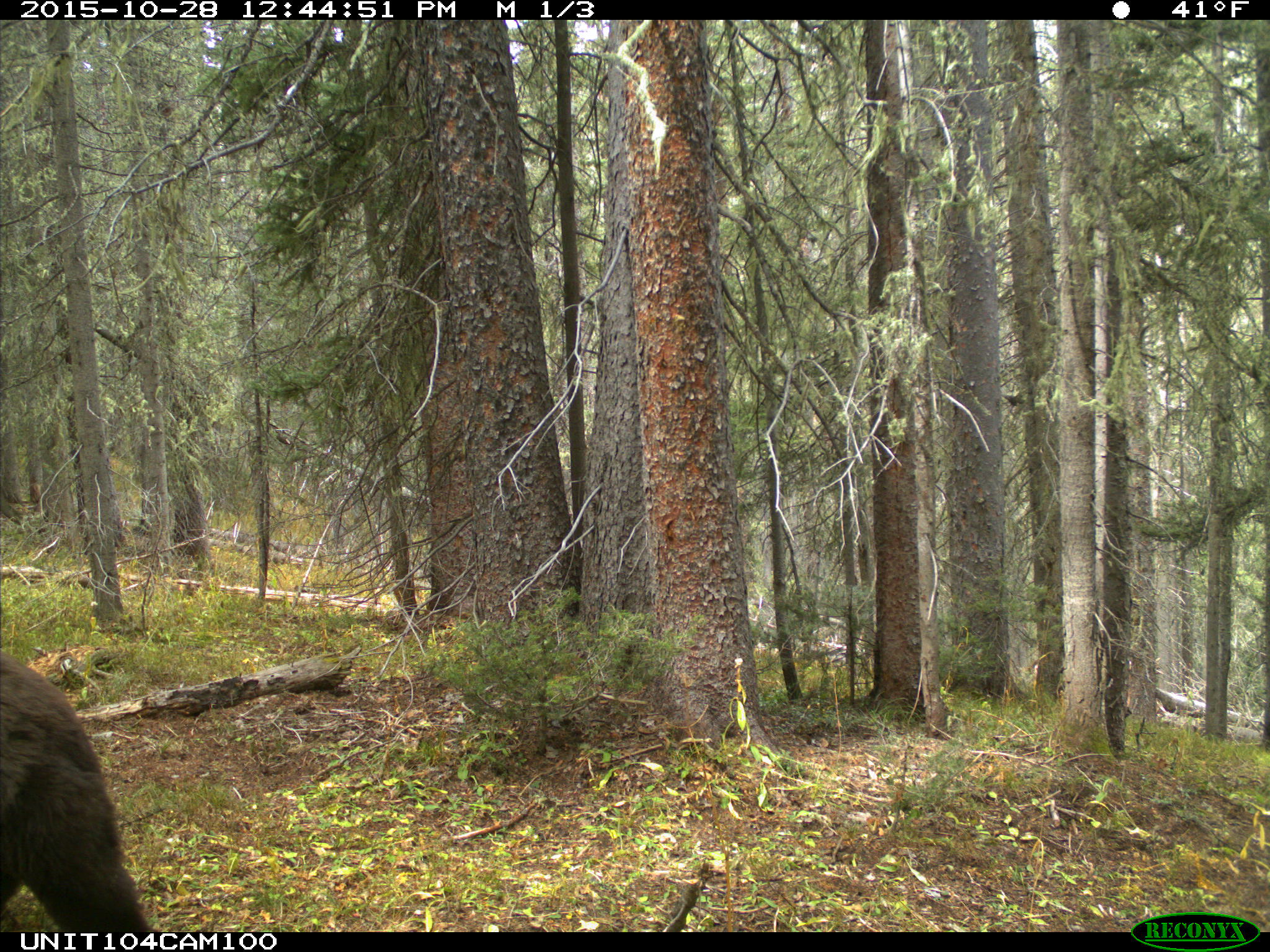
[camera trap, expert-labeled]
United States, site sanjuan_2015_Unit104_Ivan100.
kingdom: Animalia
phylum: Chordata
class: Mammalia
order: Carnivora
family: Ursidae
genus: Ursus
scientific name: Ursus americanus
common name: american black bear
Ursus americanus (american black bear).